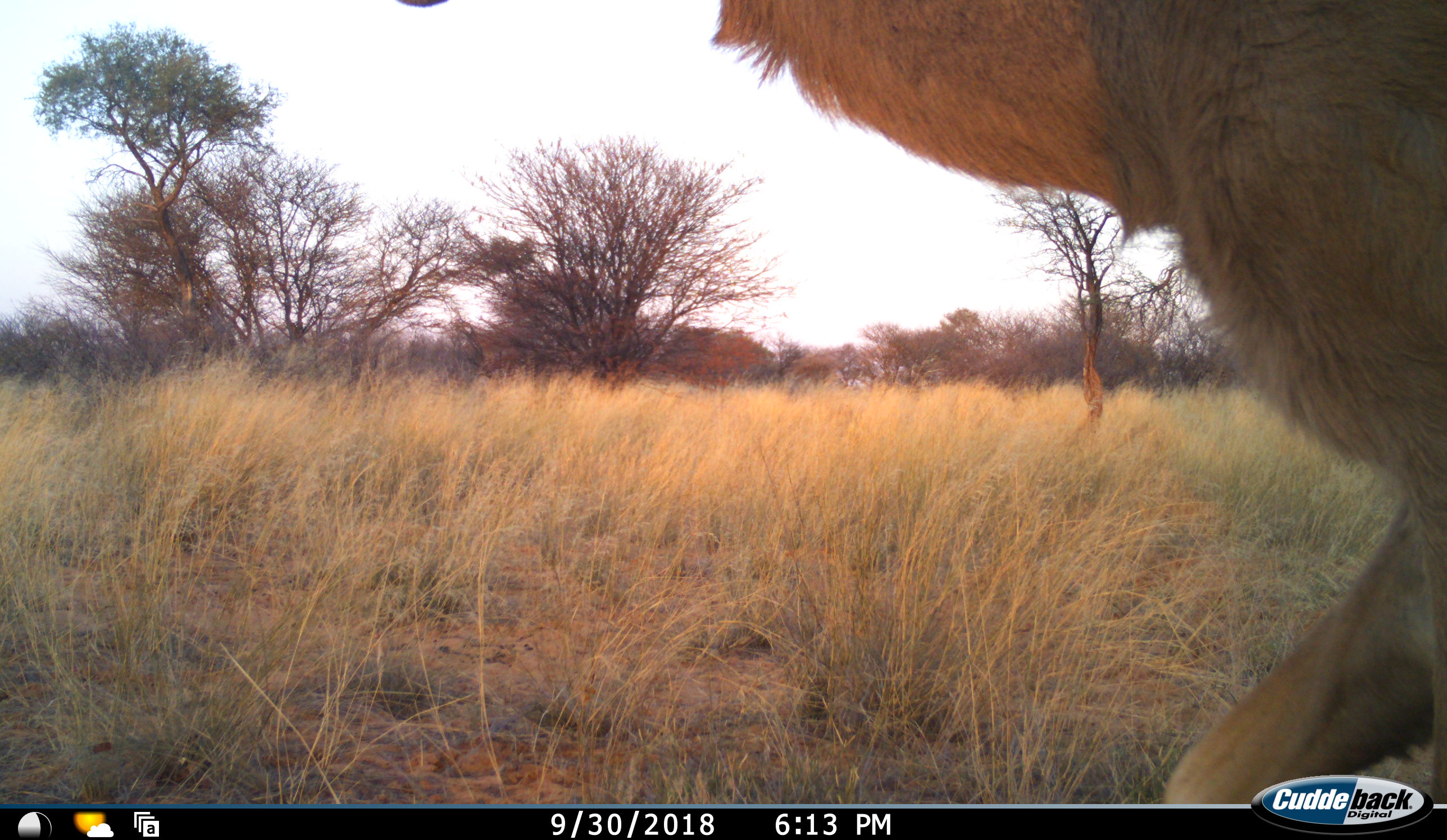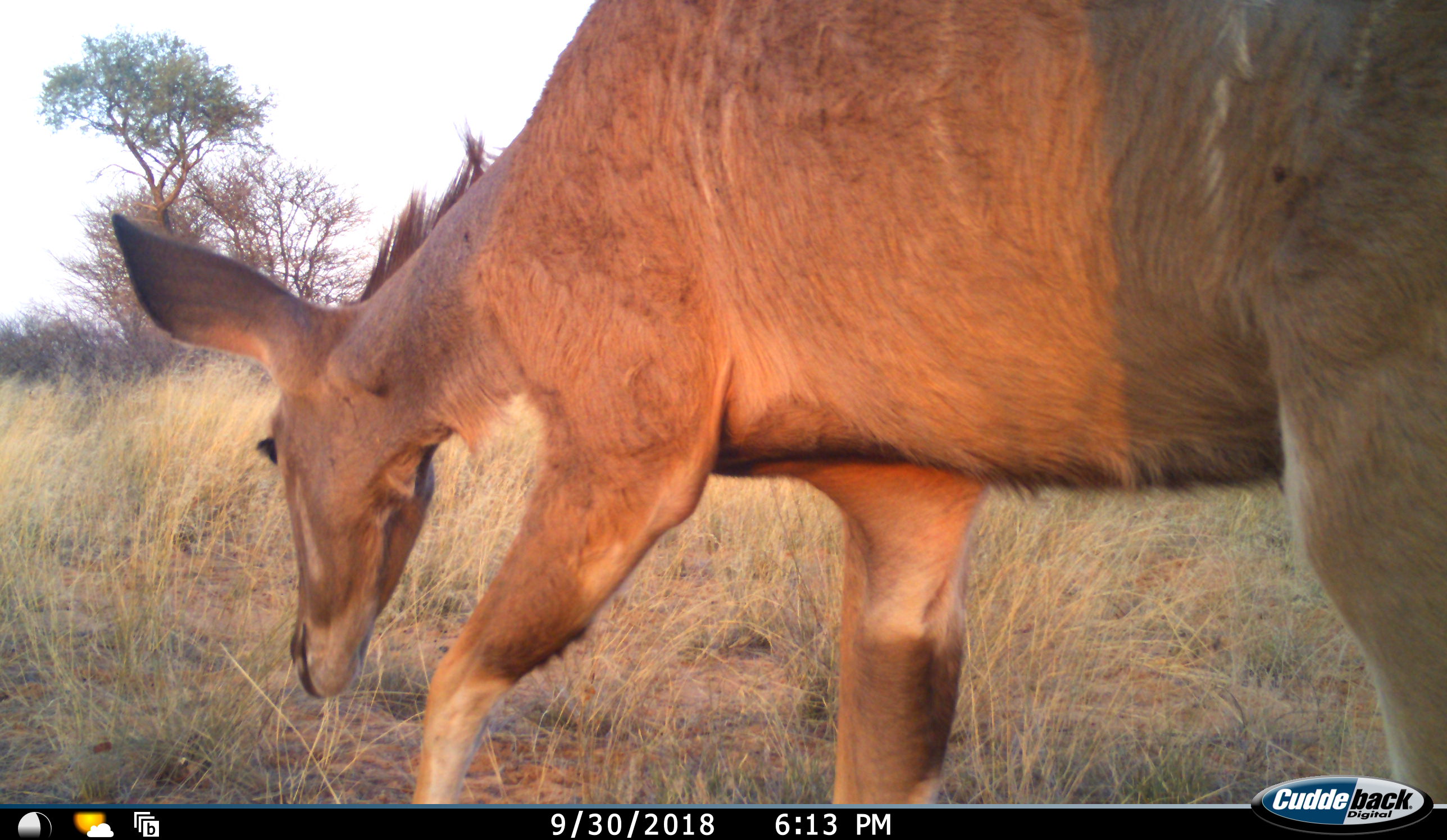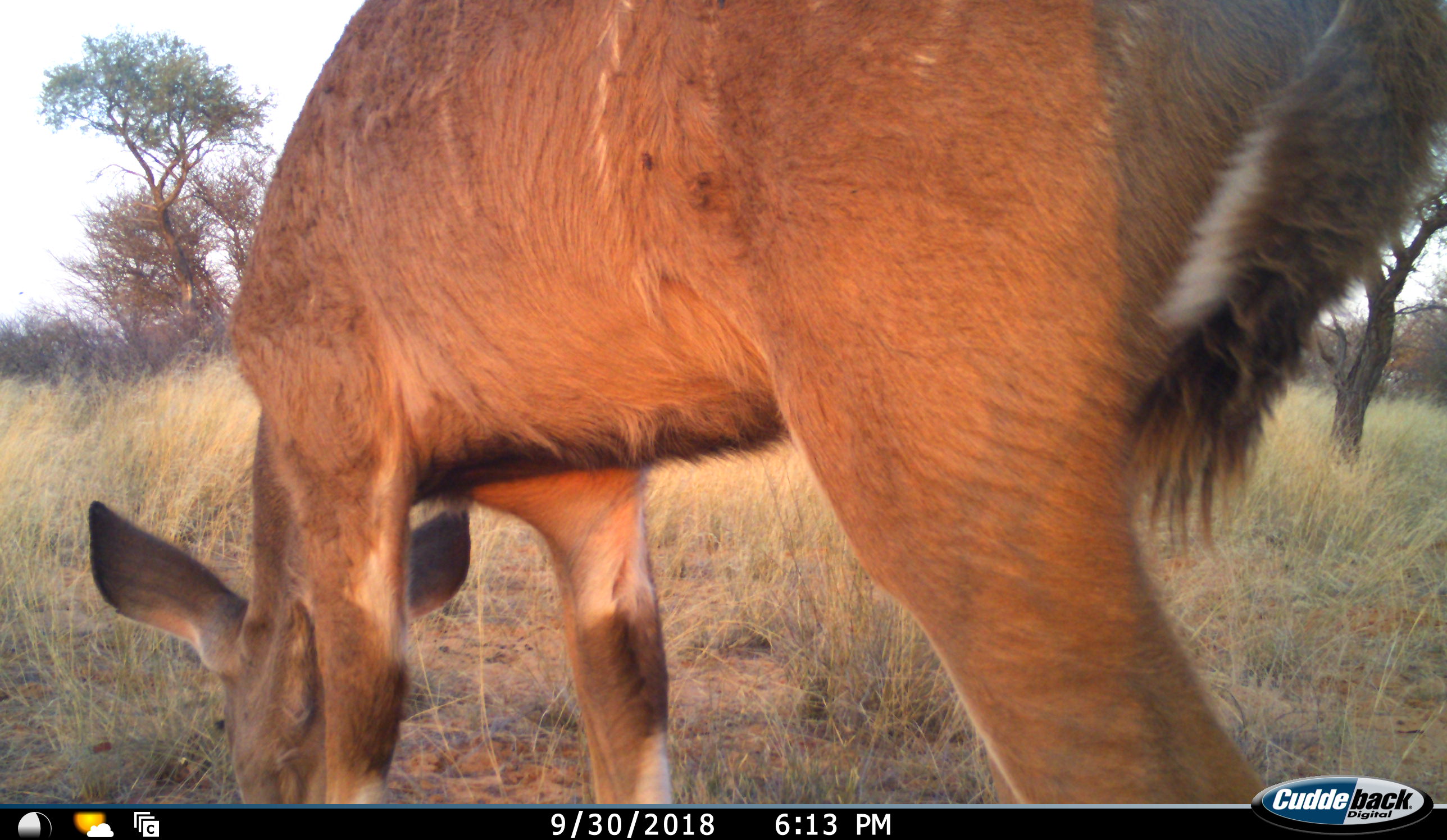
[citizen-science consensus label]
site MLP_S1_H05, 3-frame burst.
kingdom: Animalia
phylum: Chordata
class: Mammalia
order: Artiodactyla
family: Bovidae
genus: Tragelaphus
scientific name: Tragelaphus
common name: kudu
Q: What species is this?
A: Kudu (Tragelaphus).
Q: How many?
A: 1.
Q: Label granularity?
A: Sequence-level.